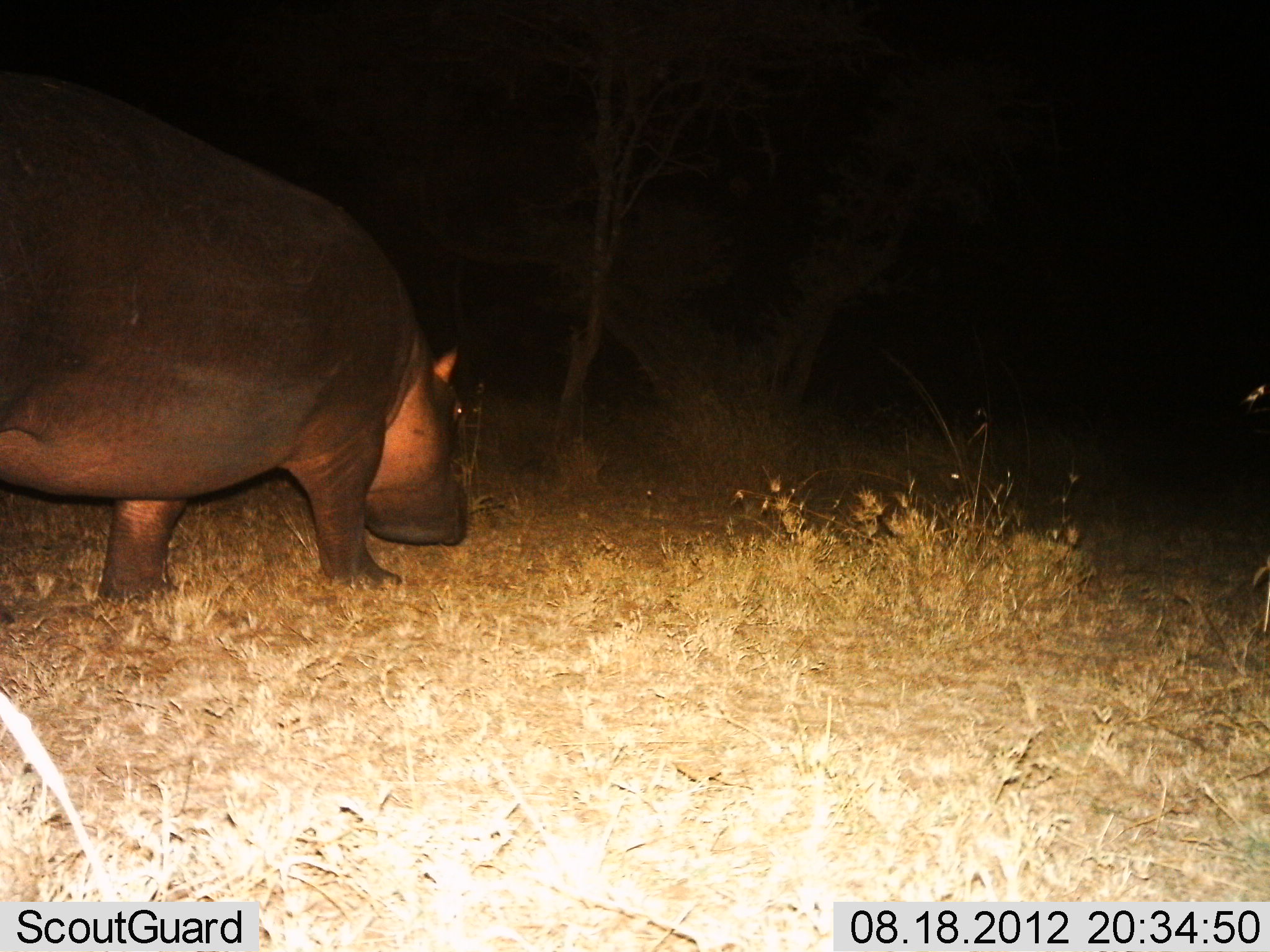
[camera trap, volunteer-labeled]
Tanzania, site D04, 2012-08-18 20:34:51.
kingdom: Animalia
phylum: Chordata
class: Mammalia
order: Artiodactyla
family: Hippopotamidae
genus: Hippopotamus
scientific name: Hippopotamus amphibius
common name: hippopotamus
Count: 1.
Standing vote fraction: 30%.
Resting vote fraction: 0%.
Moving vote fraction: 60%.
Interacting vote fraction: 0%.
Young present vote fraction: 0%.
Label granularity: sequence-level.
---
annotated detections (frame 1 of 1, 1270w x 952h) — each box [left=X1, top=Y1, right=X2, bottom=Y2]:
animal: [left=0, top=69, right=469, bottom=603]